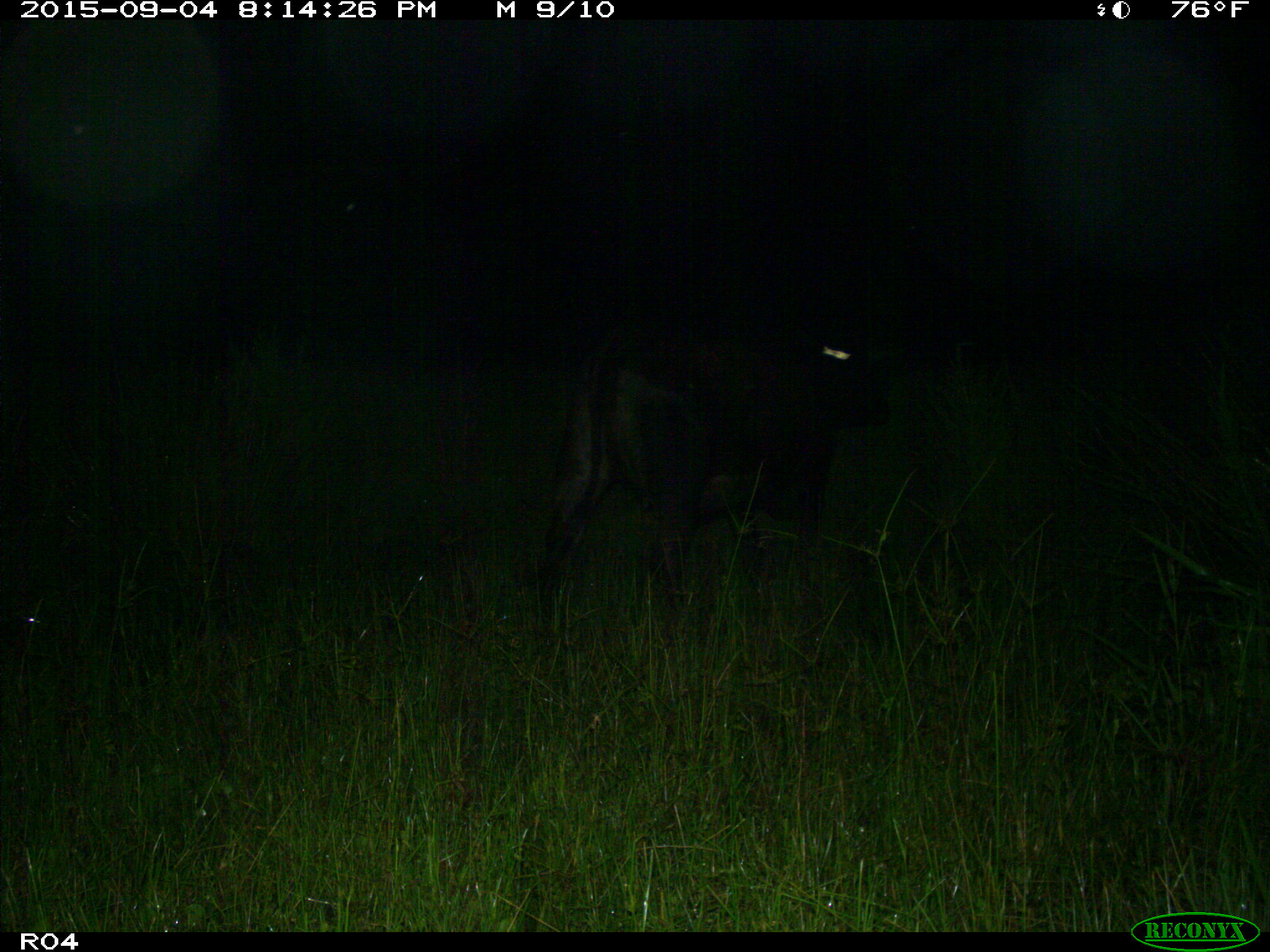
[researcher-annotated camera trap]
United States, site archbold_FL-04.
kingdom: Animalia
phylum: Chordata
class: Mammalia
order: Artiodactyla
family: Bovidae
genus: Bos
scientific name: Bos taurus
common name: domestic cow